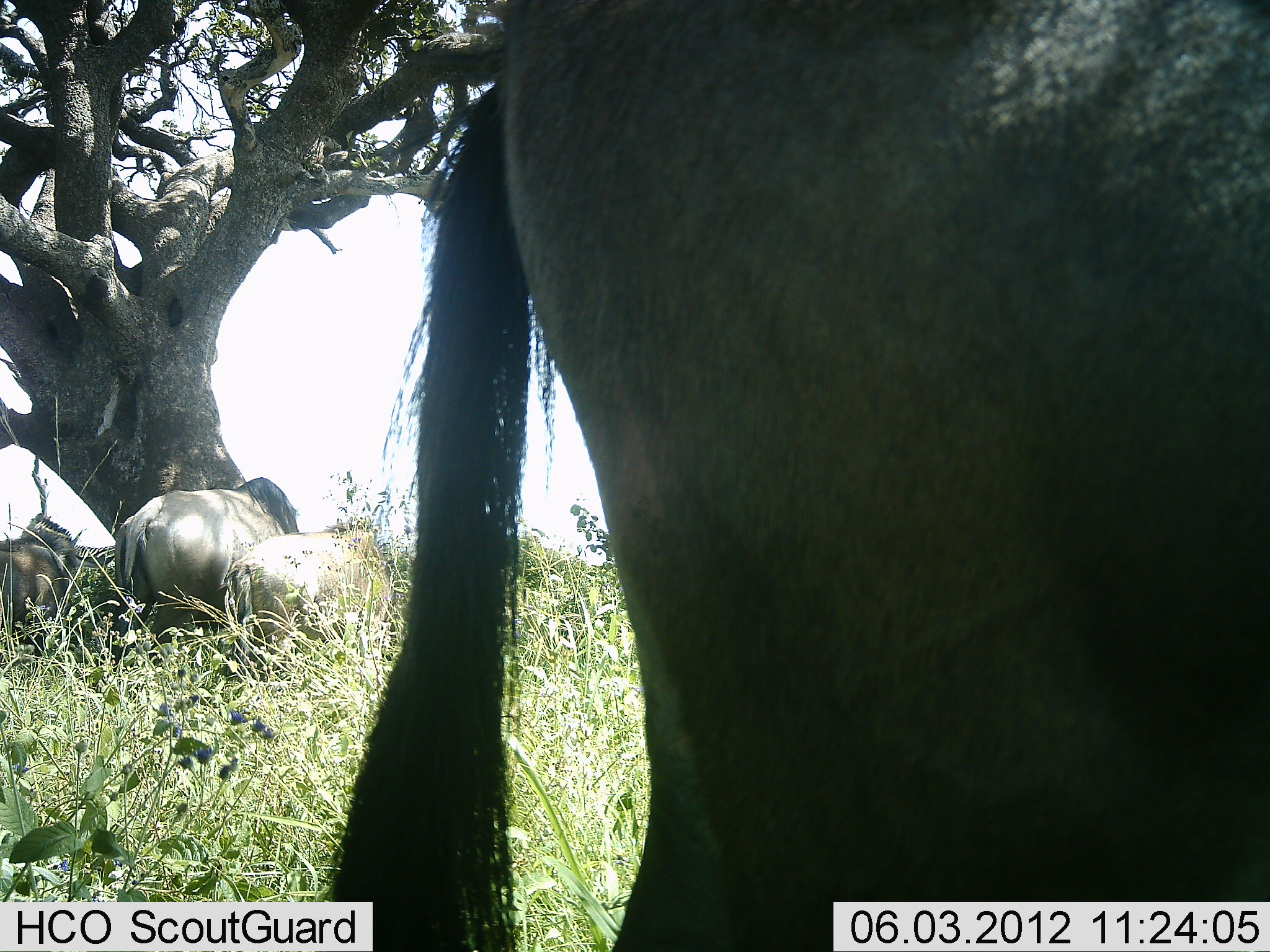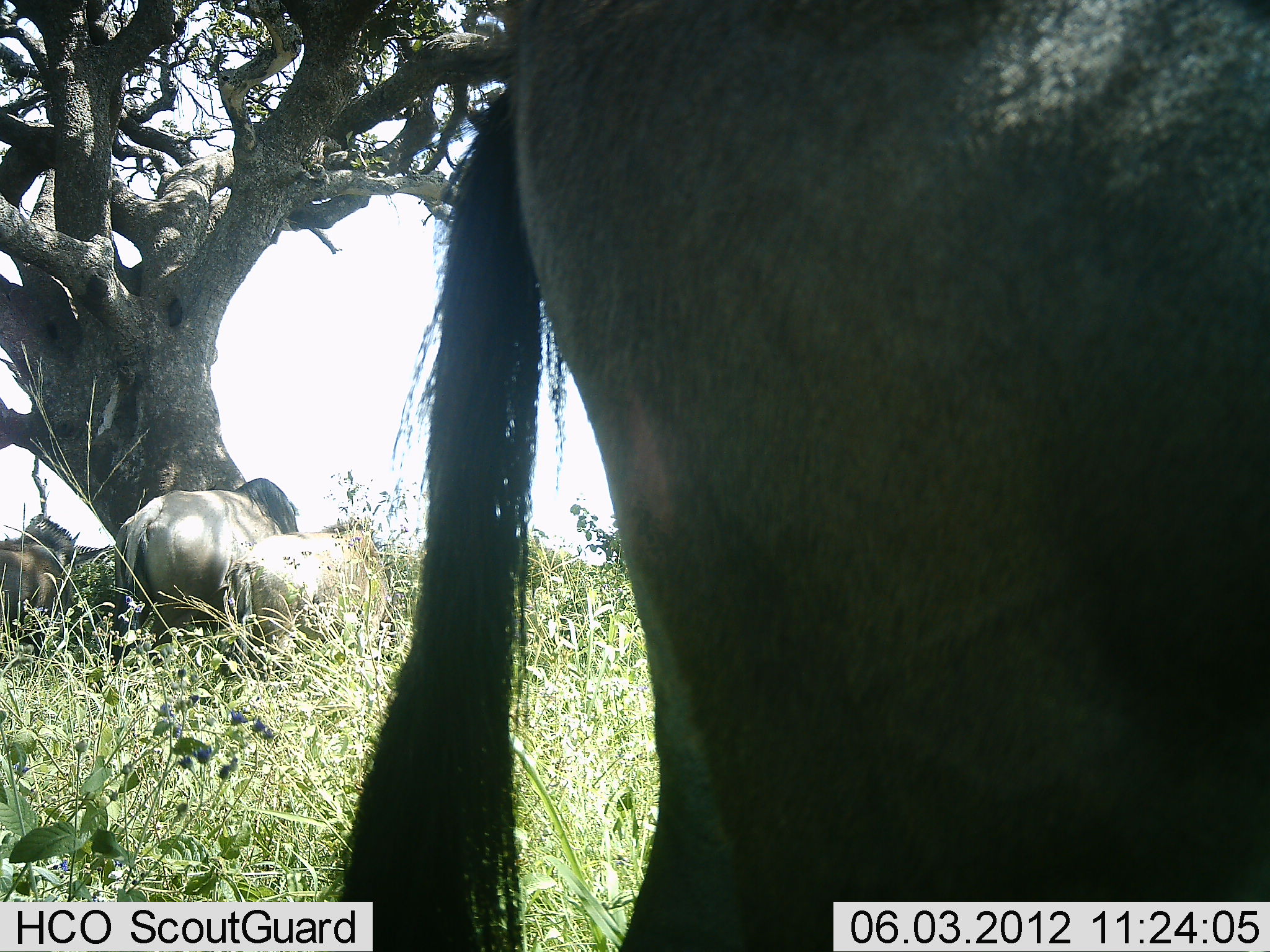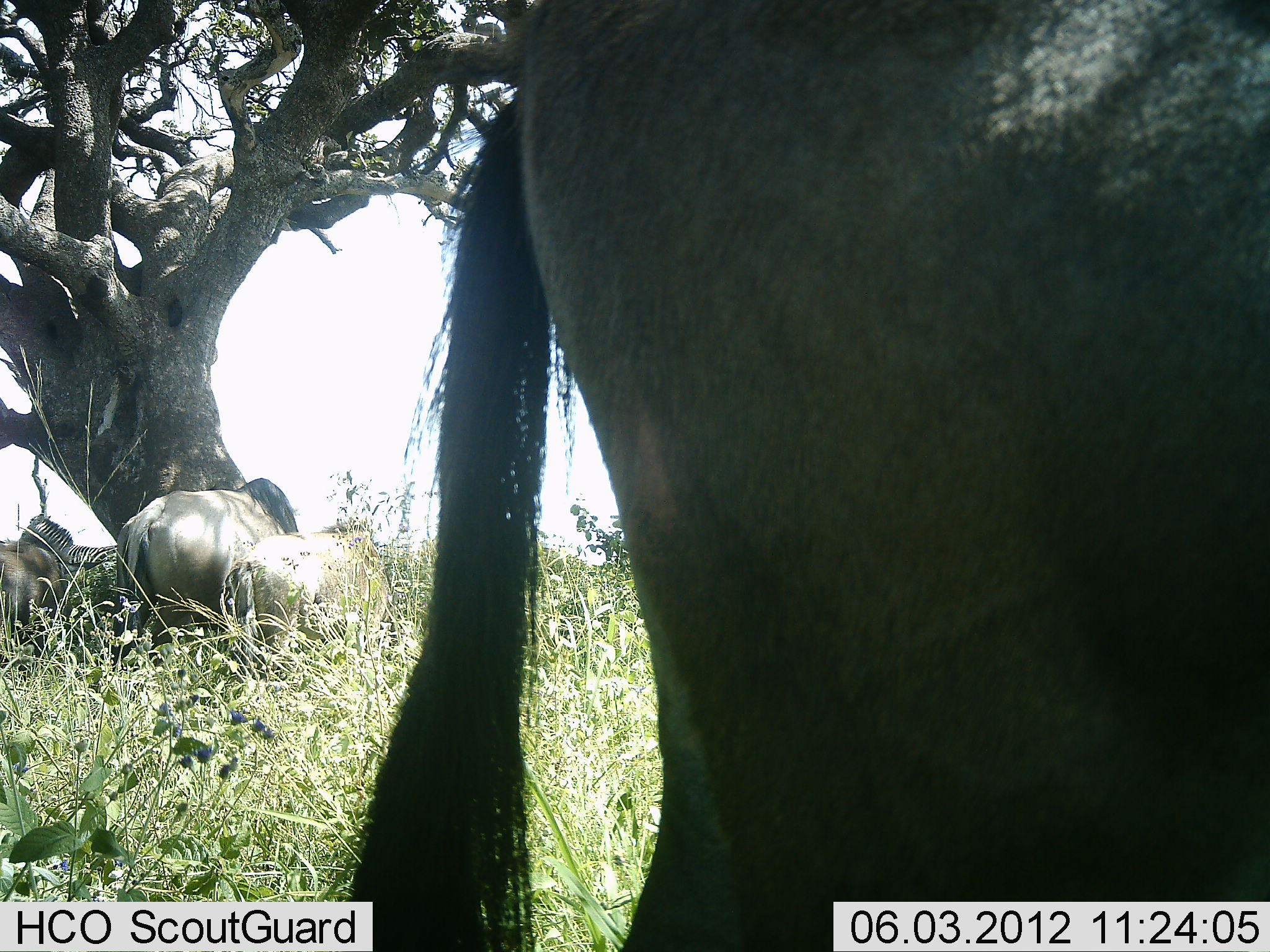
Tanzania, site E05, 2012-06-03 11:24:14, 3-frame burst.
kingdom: Animalia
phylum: Chordata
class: Mammalia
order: Artiodactyla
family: Bovidae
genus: Connochaetes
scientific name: Connochaetes taurinus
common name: blue wildebeest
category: wildebeest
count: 4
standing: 90%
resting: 40%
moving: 20%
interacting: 0%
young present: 0%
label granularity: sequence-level